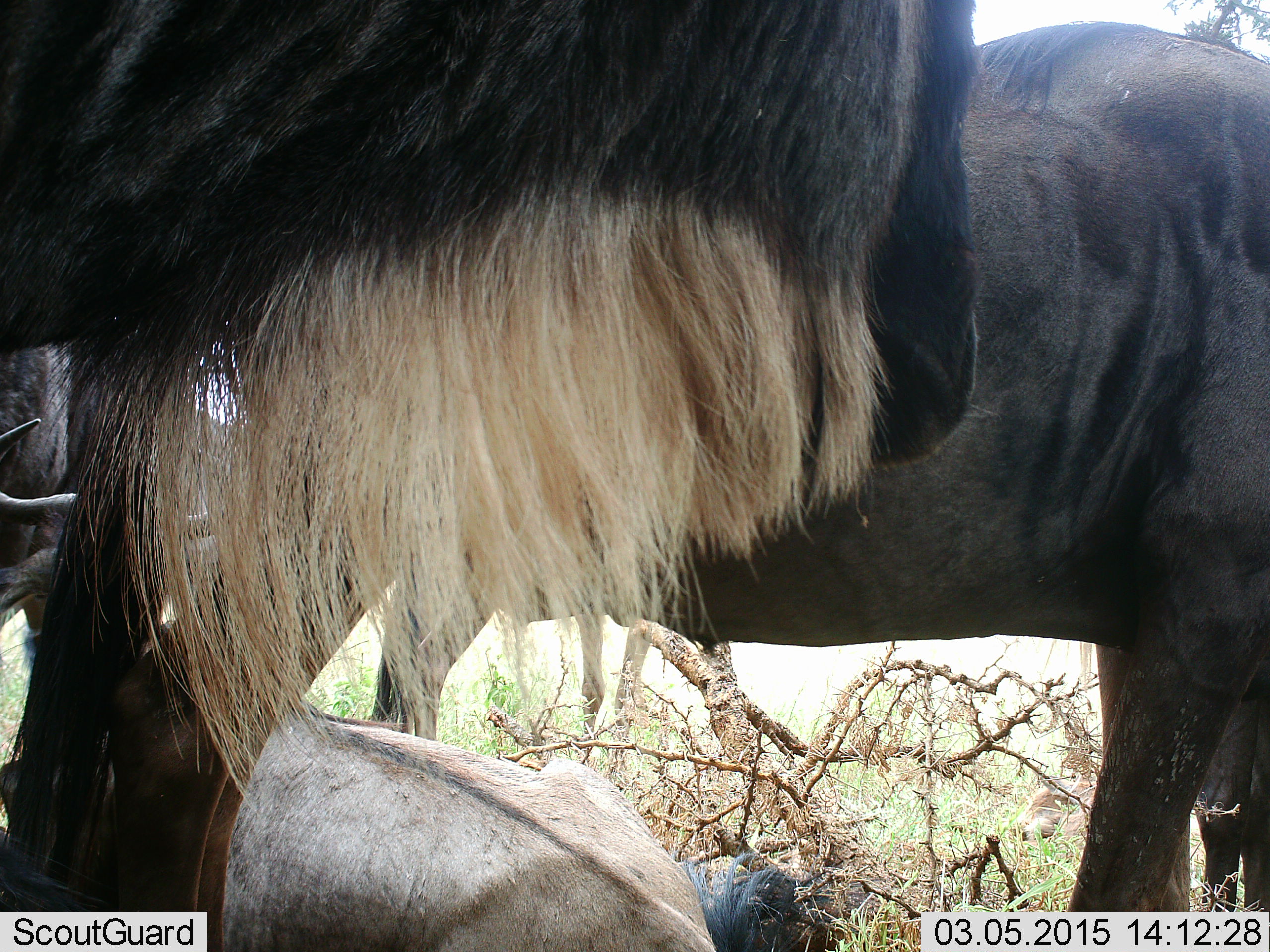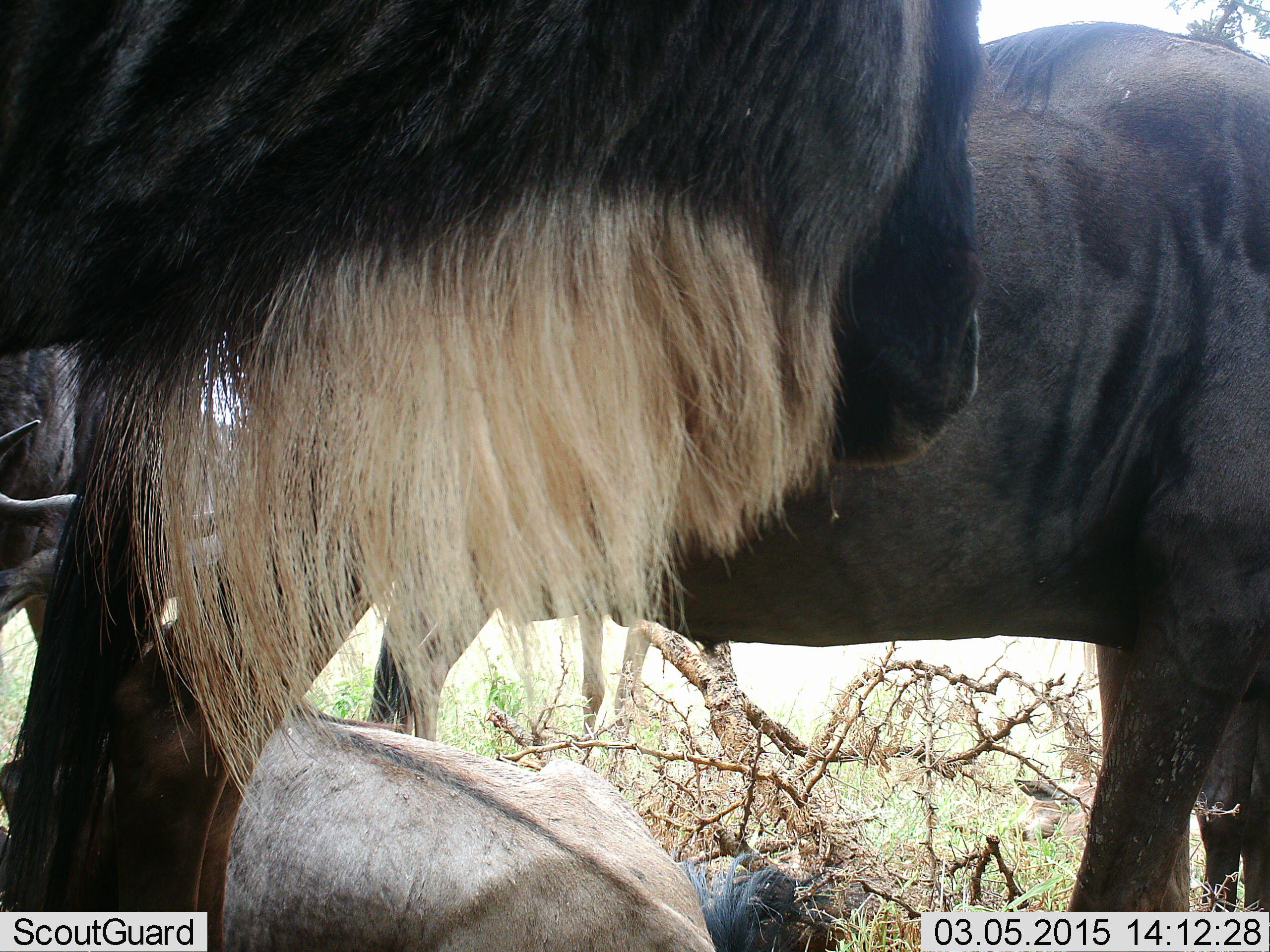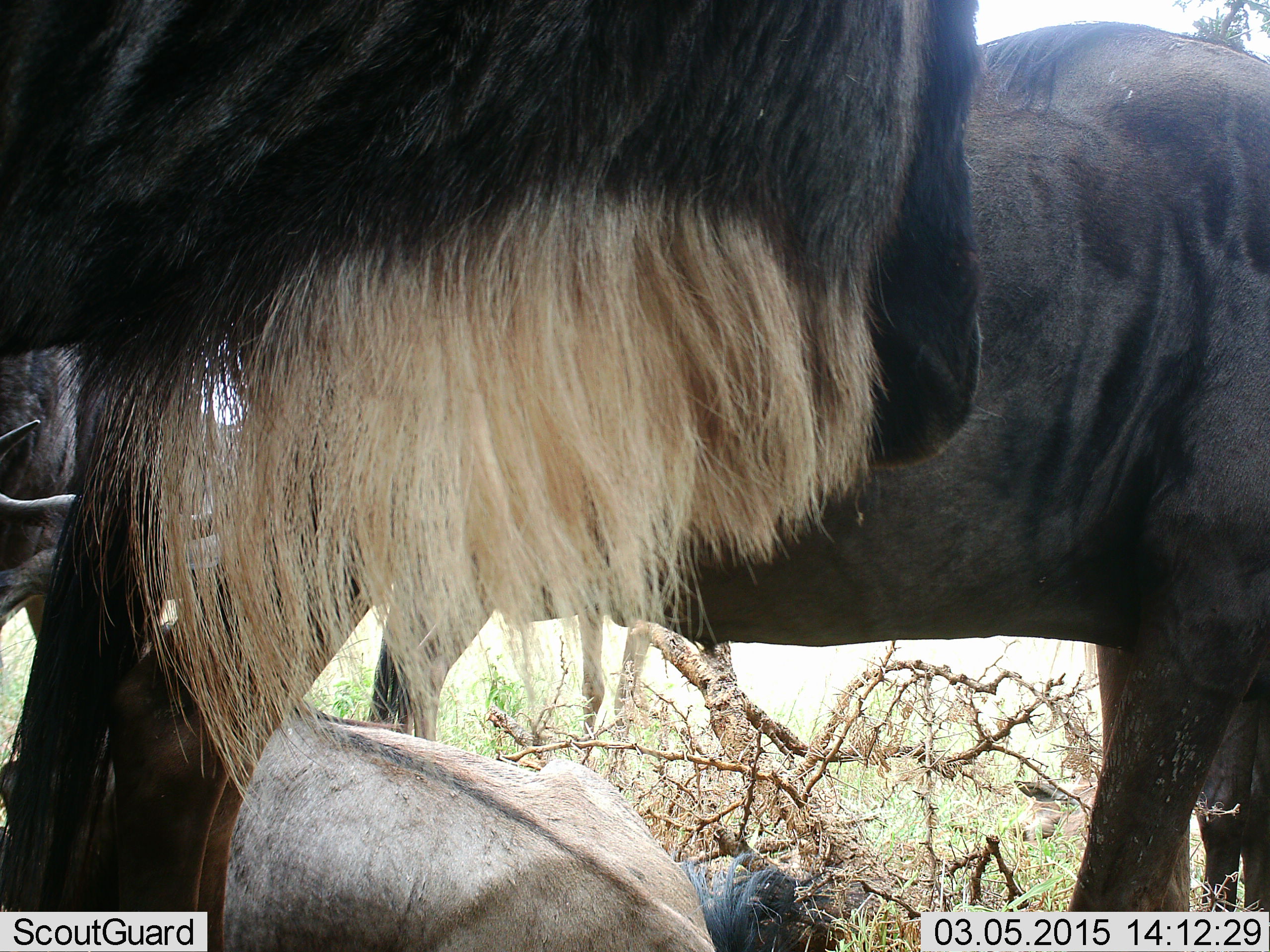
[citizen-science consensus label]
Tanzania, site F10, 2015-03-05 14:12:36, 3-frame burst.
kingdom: Animalia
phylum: Chordata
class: Mammalia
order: Artiodactyla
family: Bovidae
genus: Connochaetes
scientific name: Connochaetes taurinus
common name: blue wildebeest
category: wildebeest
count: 4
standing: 60%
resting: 60%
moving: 20%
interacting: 10%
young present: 0%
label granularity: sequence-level